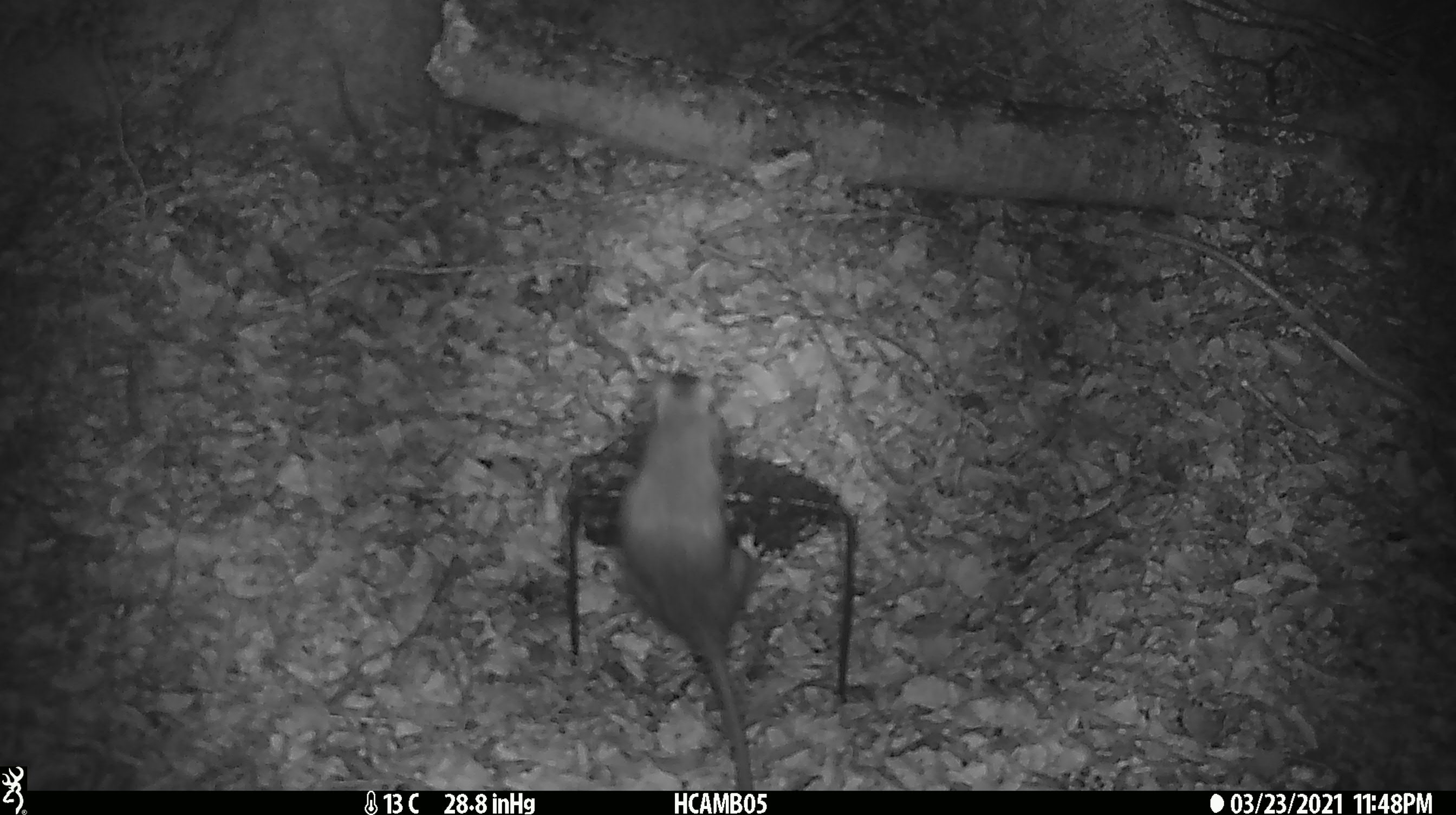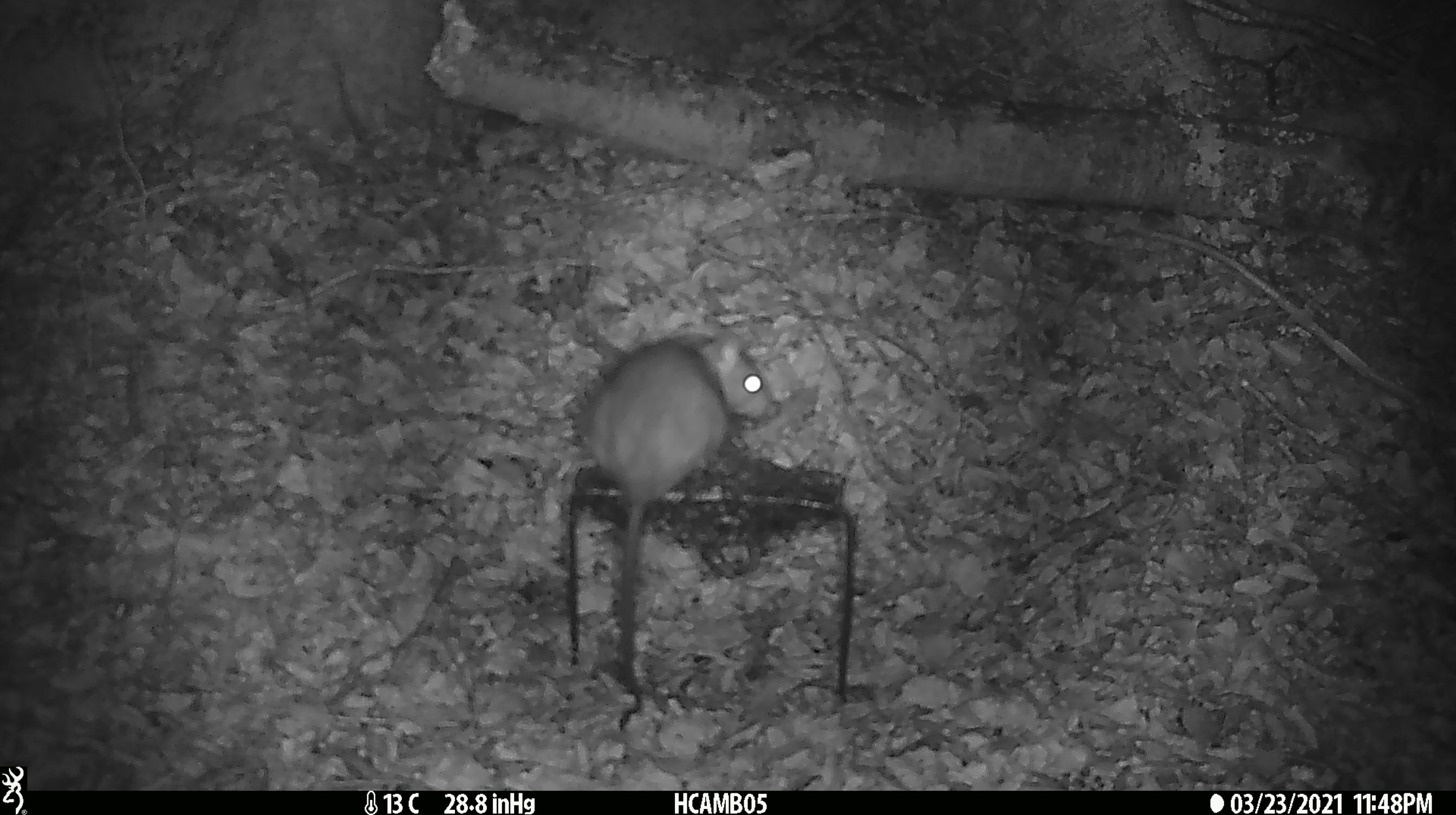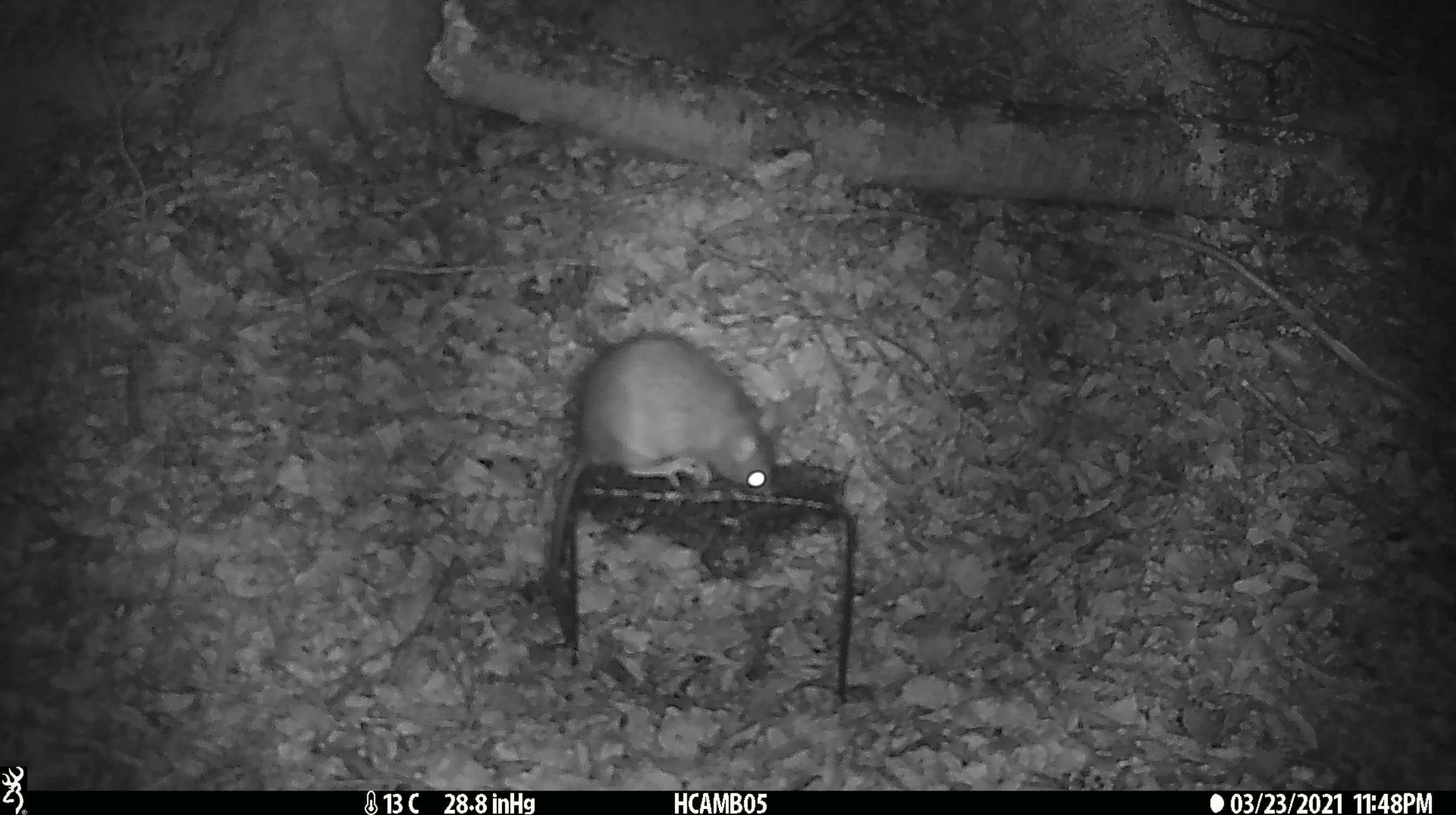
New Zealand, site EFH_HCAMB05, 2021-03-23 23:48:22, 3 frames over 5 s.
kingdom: Animalia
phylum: Chordata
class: Mammalia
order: Rodentia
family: Muridae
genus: Rattus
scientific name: Rattus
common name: rat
Rat (Rattus).